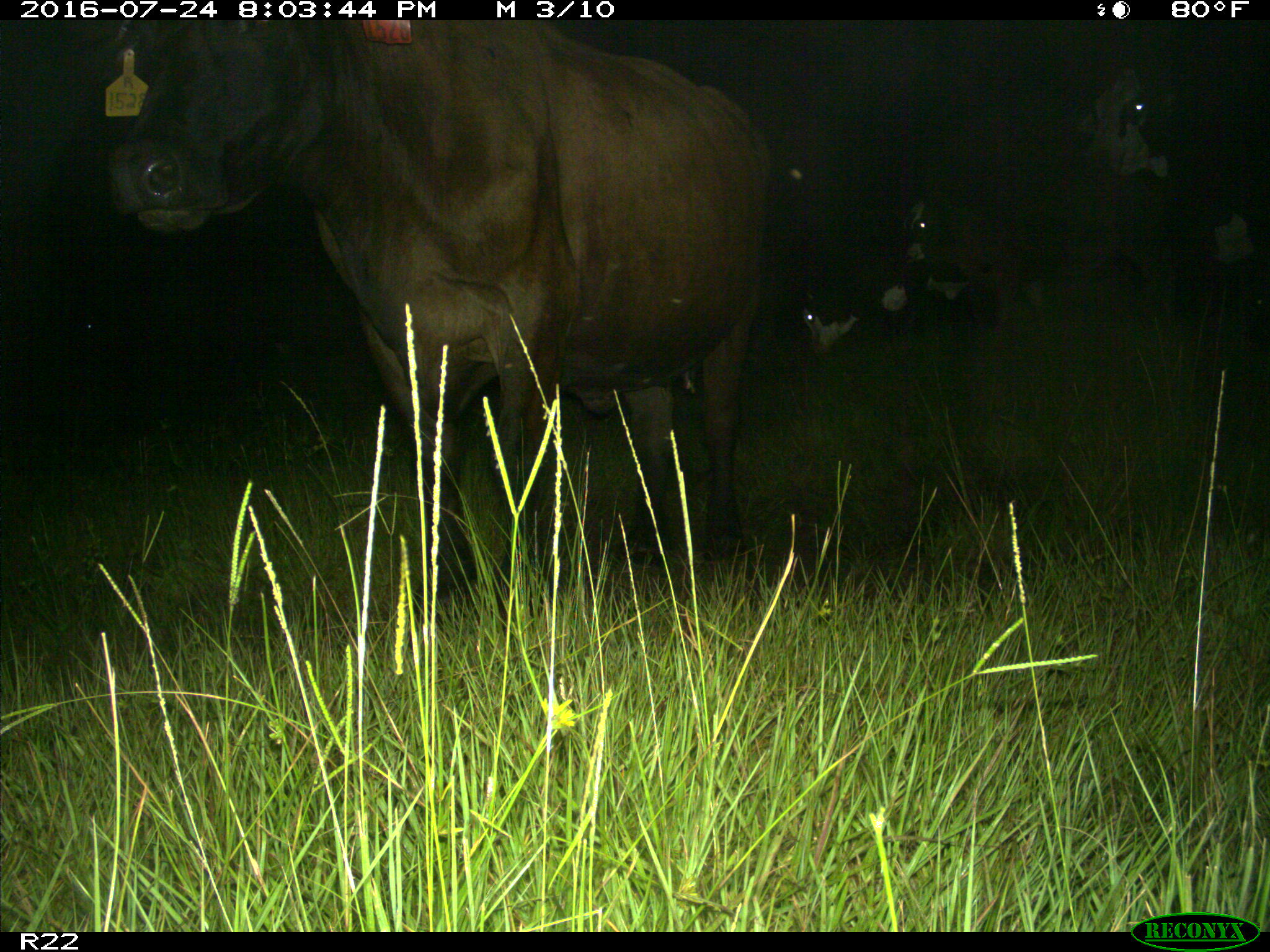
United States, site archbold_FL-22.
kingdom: Animalia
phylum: Chordata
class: Mammalia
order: Artiodactyla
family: Bovidae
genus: Bos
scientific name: Bos taurus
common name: domestic cow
Bos taurus (domestic cow).